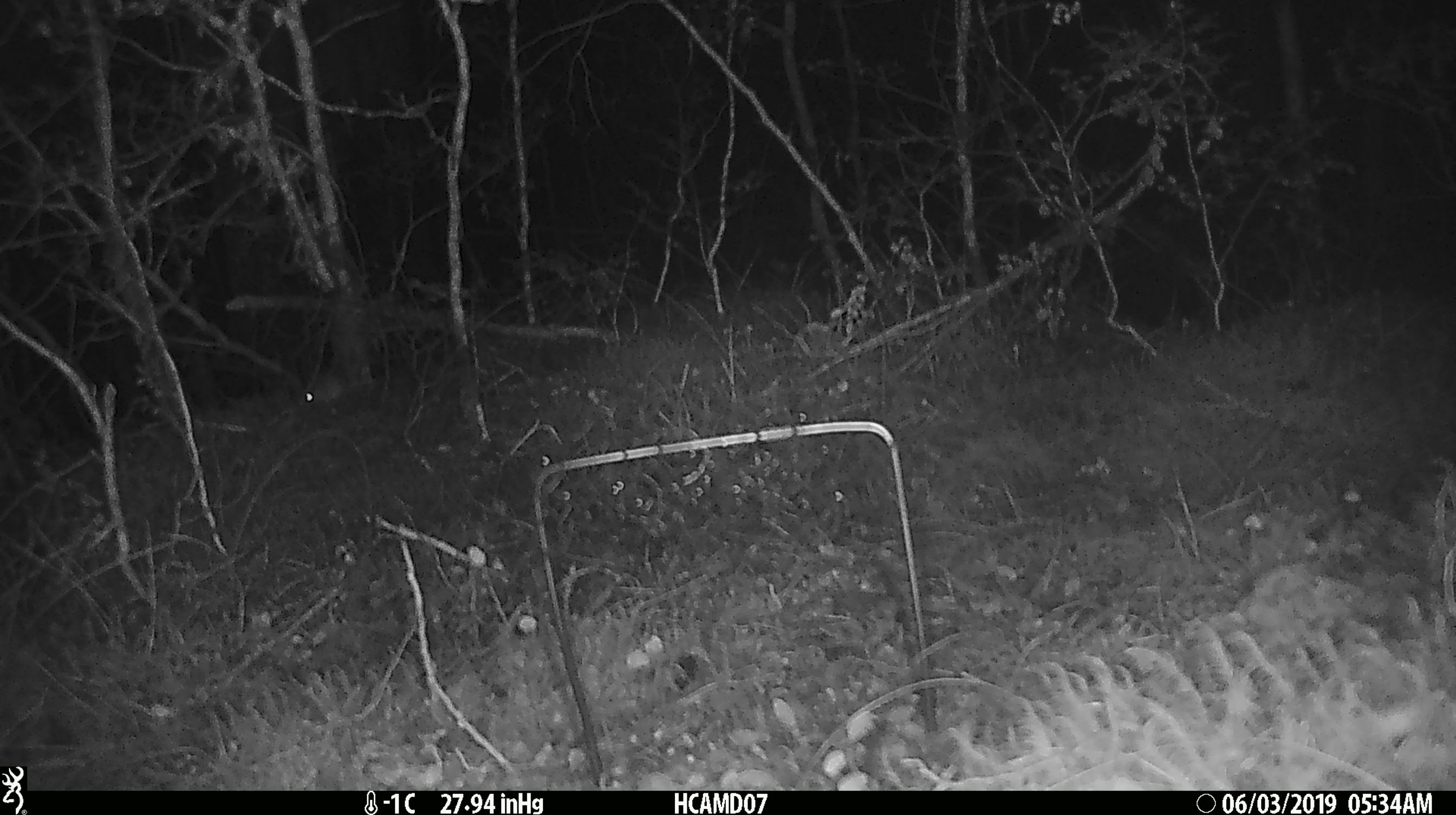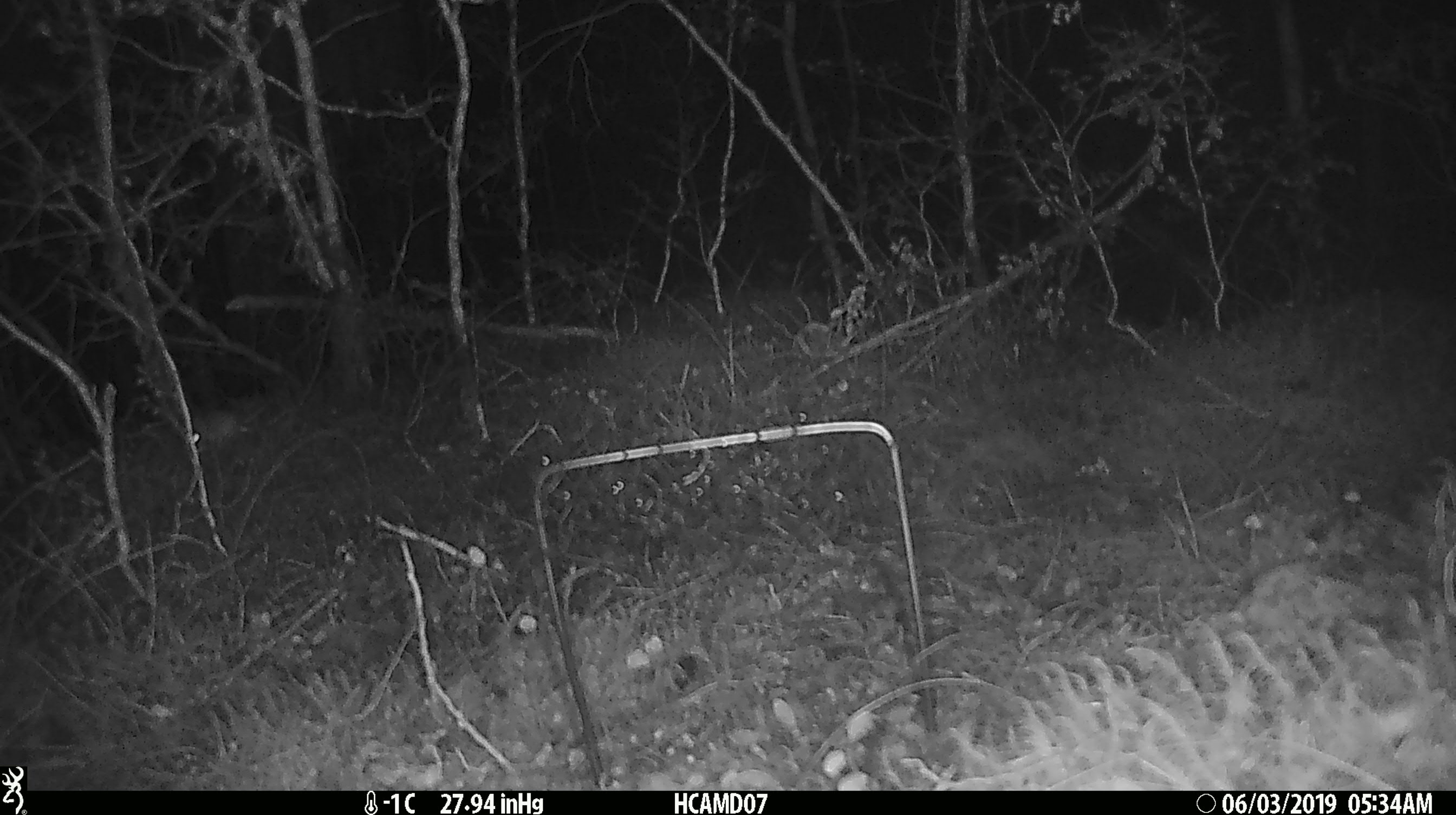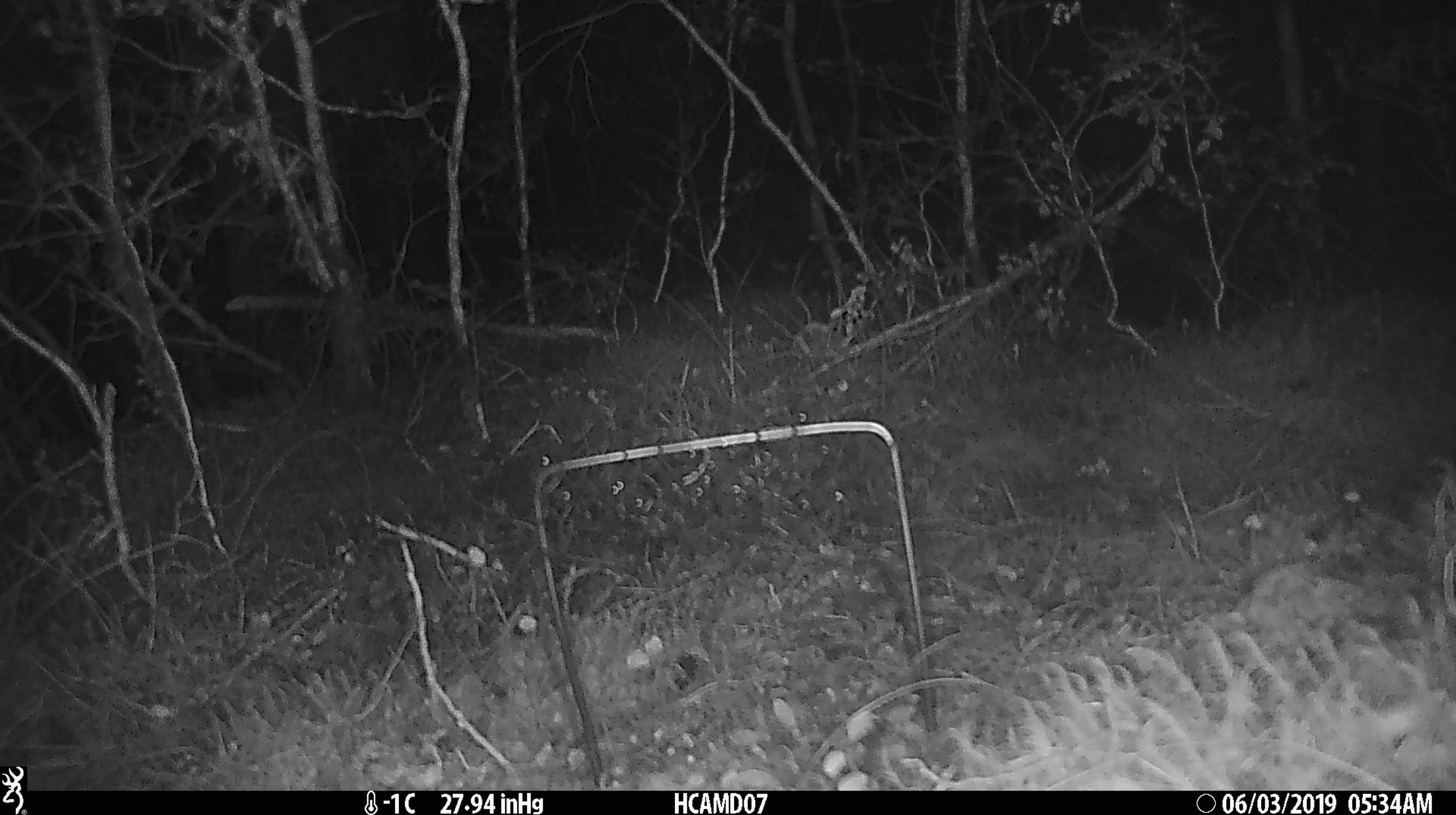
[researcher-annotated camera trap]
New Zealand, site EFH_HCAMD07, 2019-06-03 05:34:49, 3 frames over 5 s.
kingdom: Animalia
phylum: Chordata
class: Mammalia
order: Rodentia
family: Muridae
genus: Mus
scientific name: Mus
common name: mouse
Mouse (Mus).